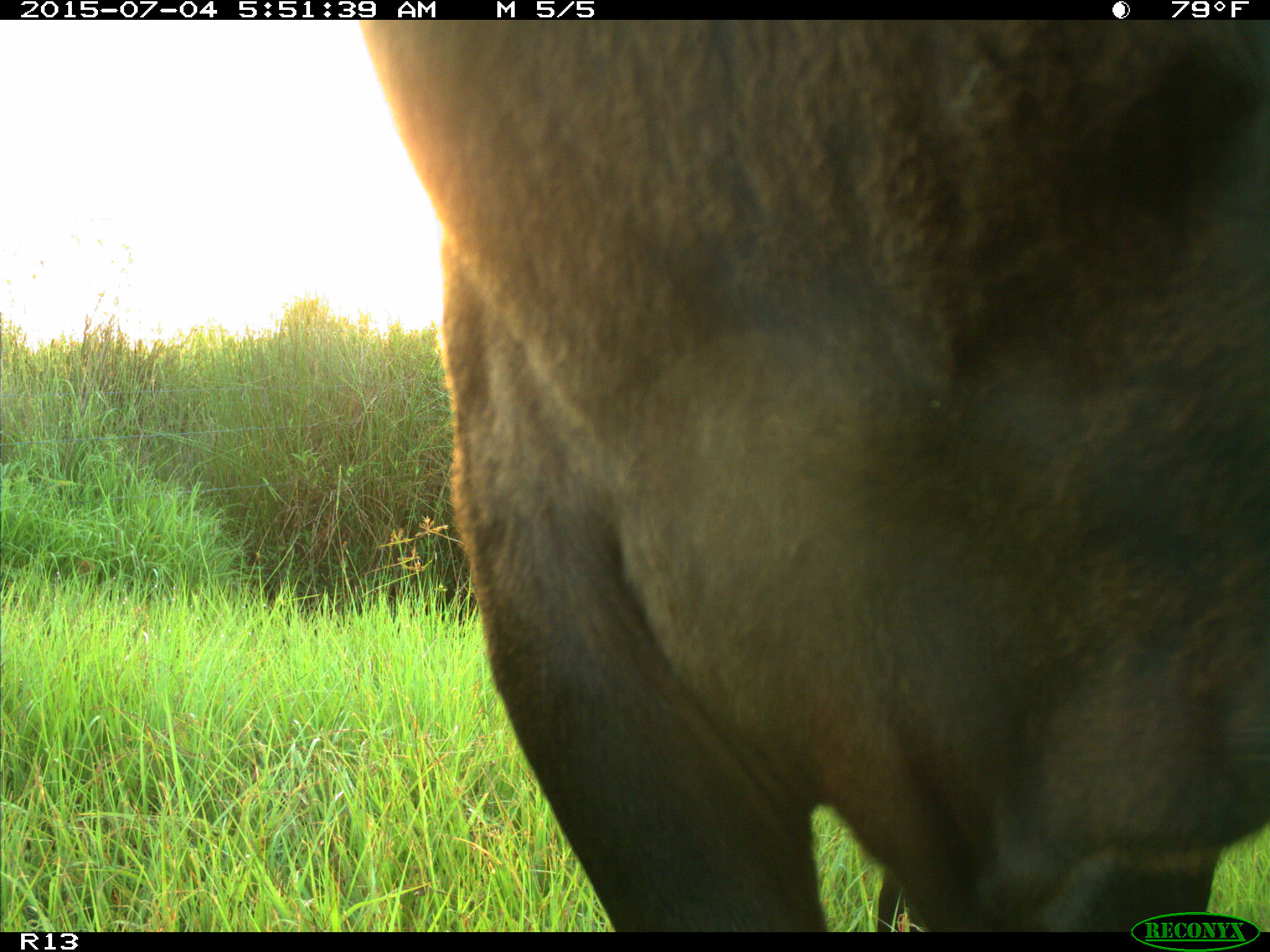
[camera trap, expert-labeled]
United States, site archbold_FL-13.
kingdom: Animalia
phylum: Chordata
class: Mammalia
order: Artiodactyla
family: Bovidae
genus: Bos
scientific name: Bos taurus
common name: domestic cow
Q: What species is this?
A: Bos taurus (domestic cow).